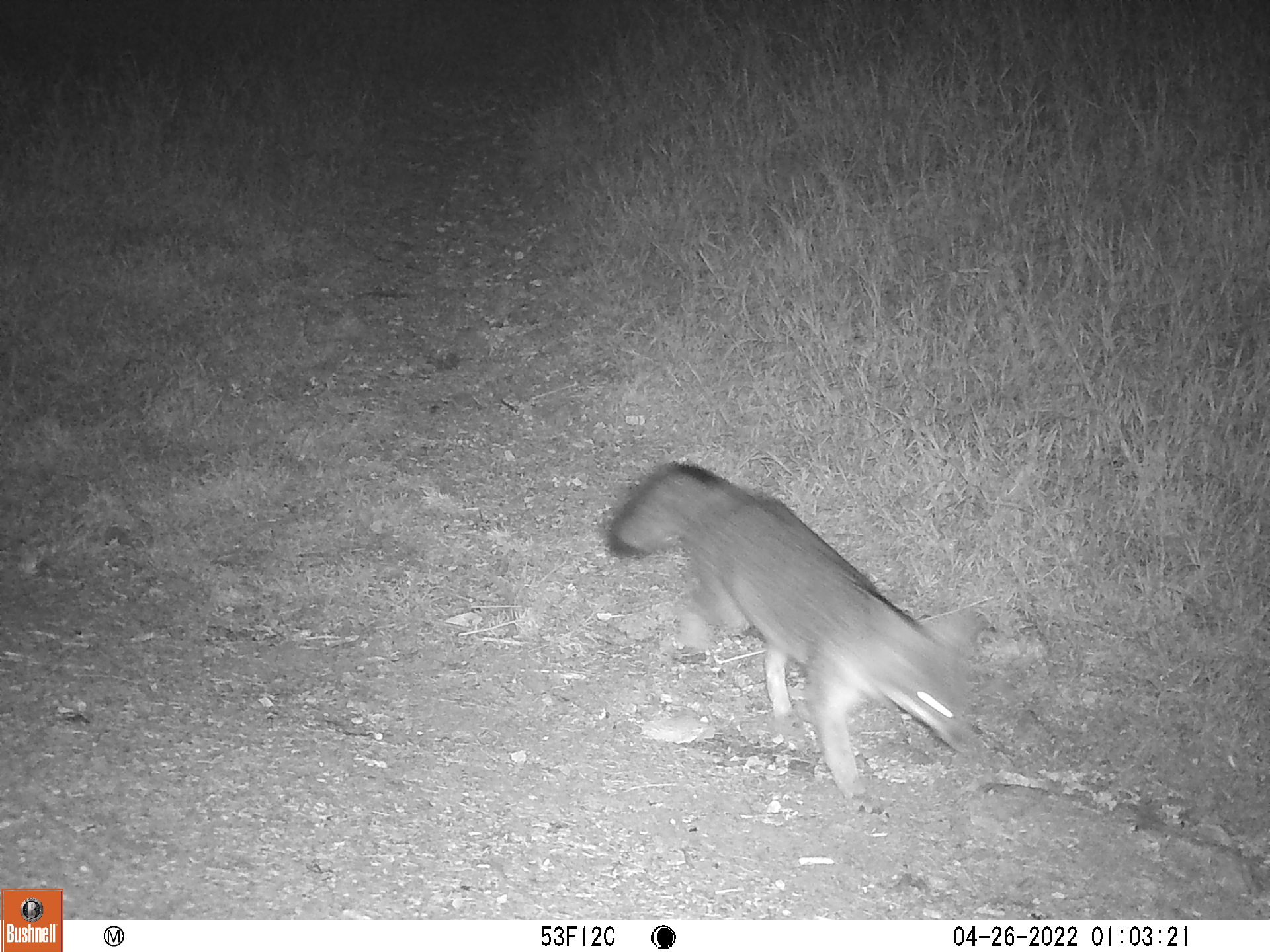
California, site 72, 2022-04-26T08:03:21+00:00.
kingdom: Animalia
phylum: Chordata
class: Mammalia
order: Carnivora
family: Canidae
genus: Urocyon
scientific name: Urocyon cinereoargenteus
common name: gray fox